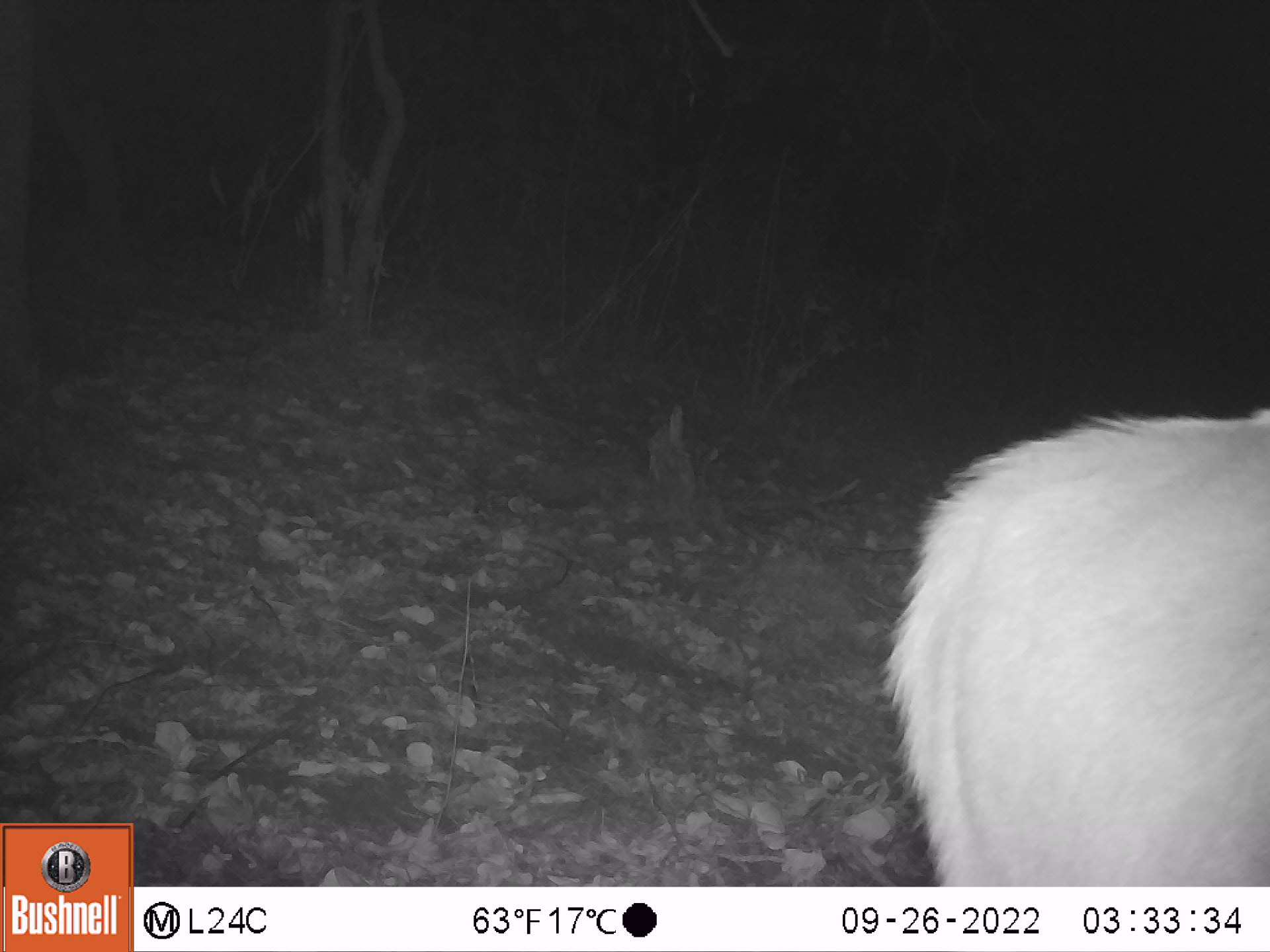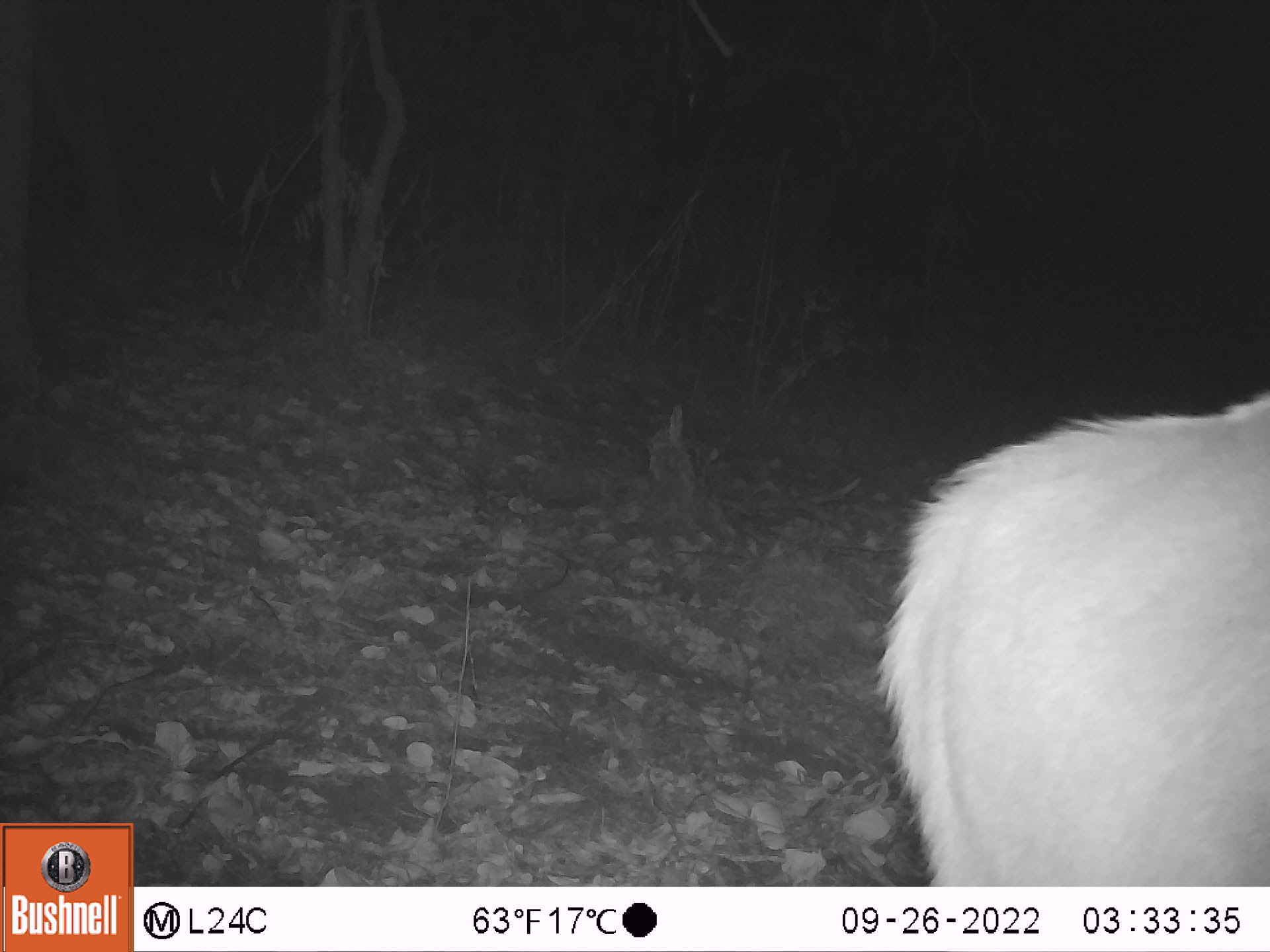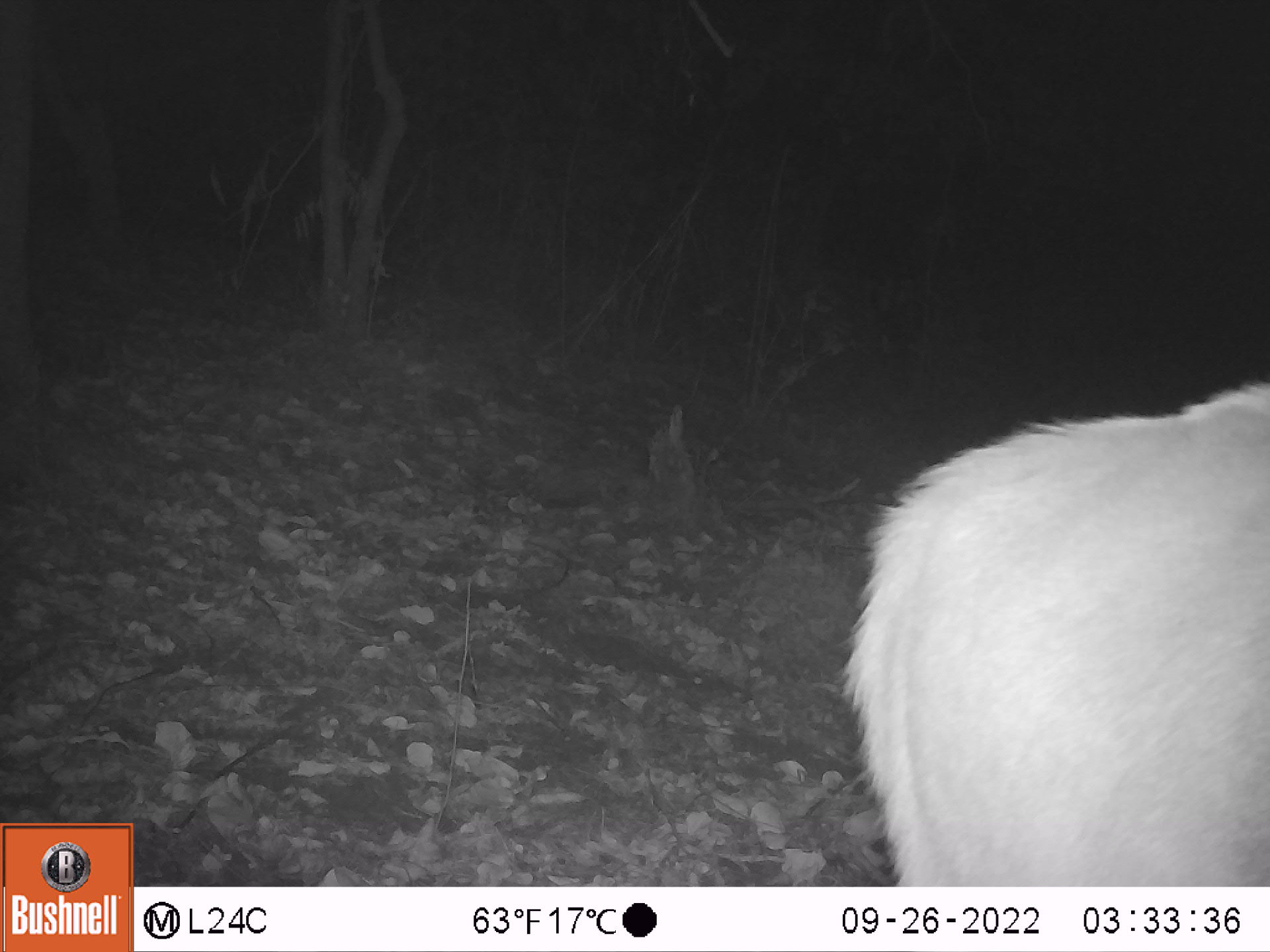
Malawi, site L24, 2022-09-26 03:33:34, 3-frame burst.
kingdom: Animalia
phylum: Chordata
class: Mammalia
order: Artiodactyla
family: Bovidae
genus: Tragelaphus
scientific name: Tragelaphus strepsiceros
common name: greater kudu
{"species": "greater kudu (Tragelaphus strepsiceros)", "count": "1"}